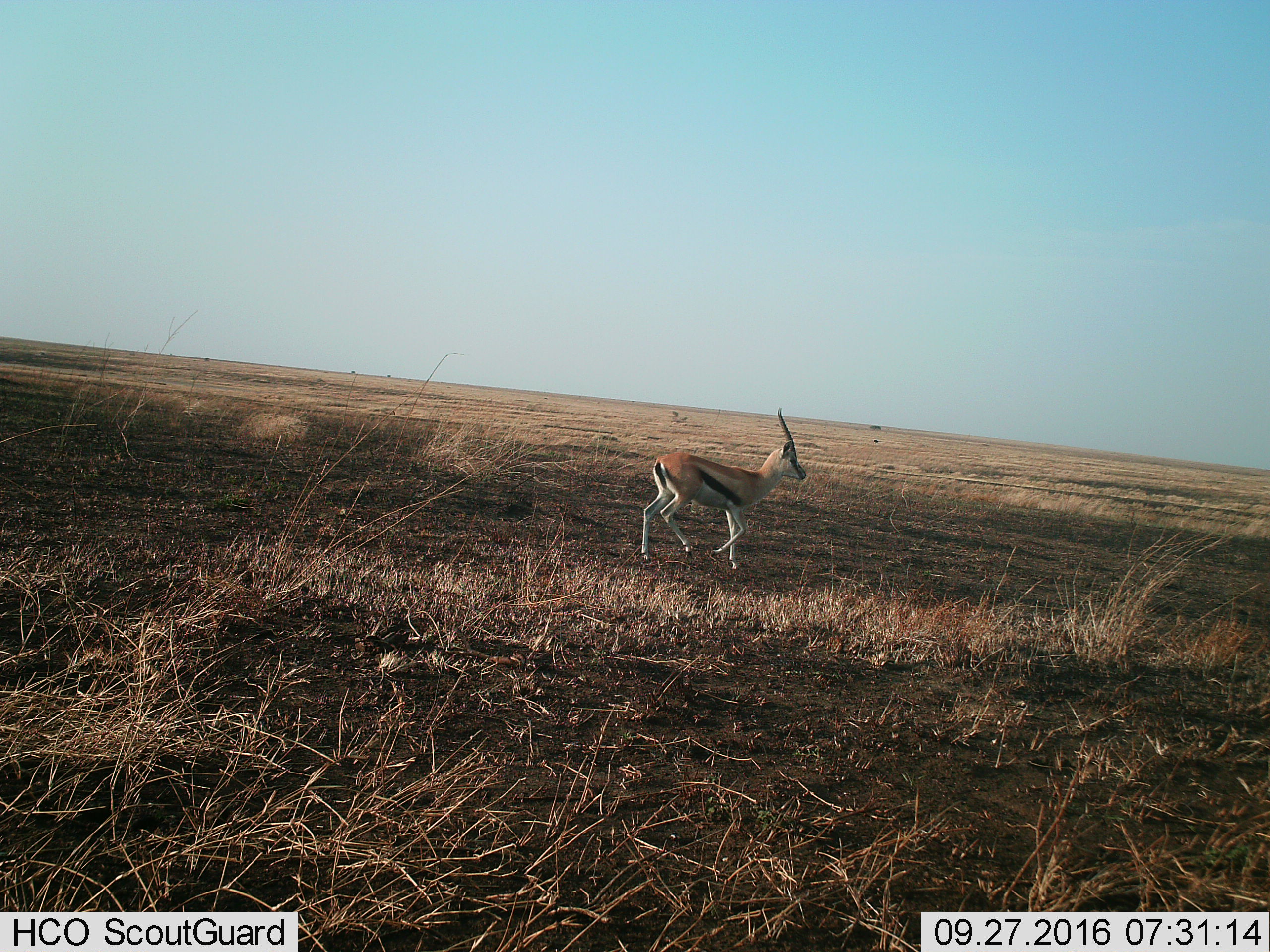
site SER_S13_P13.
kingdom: Animalia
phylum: Chordata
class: Mammalia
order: Artiodactyla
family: Bovidae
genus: Eudorcas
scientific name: Eudorcas thomsonii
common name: thomson's gazelle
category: gazellethomsons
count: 1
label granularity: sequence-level